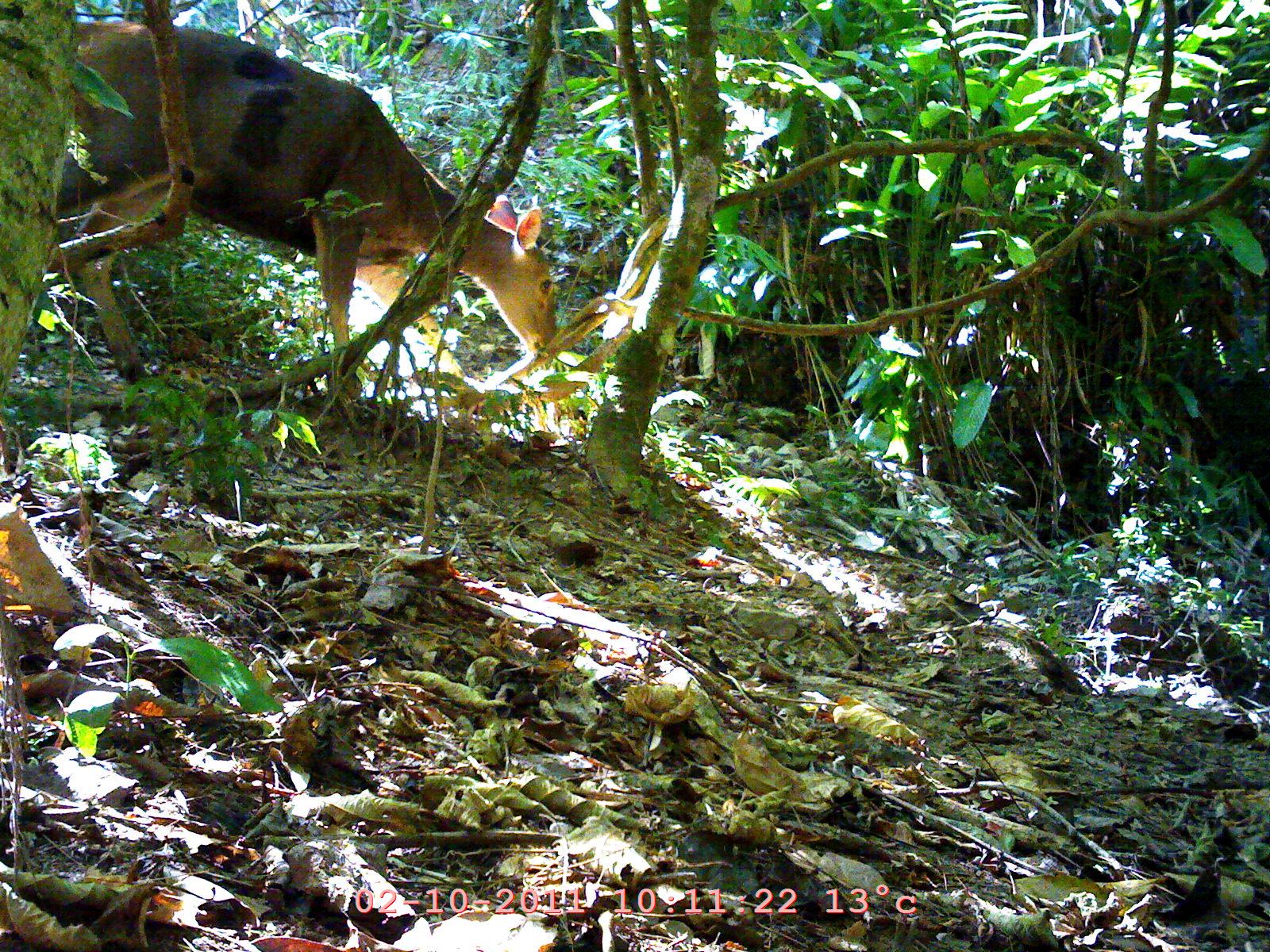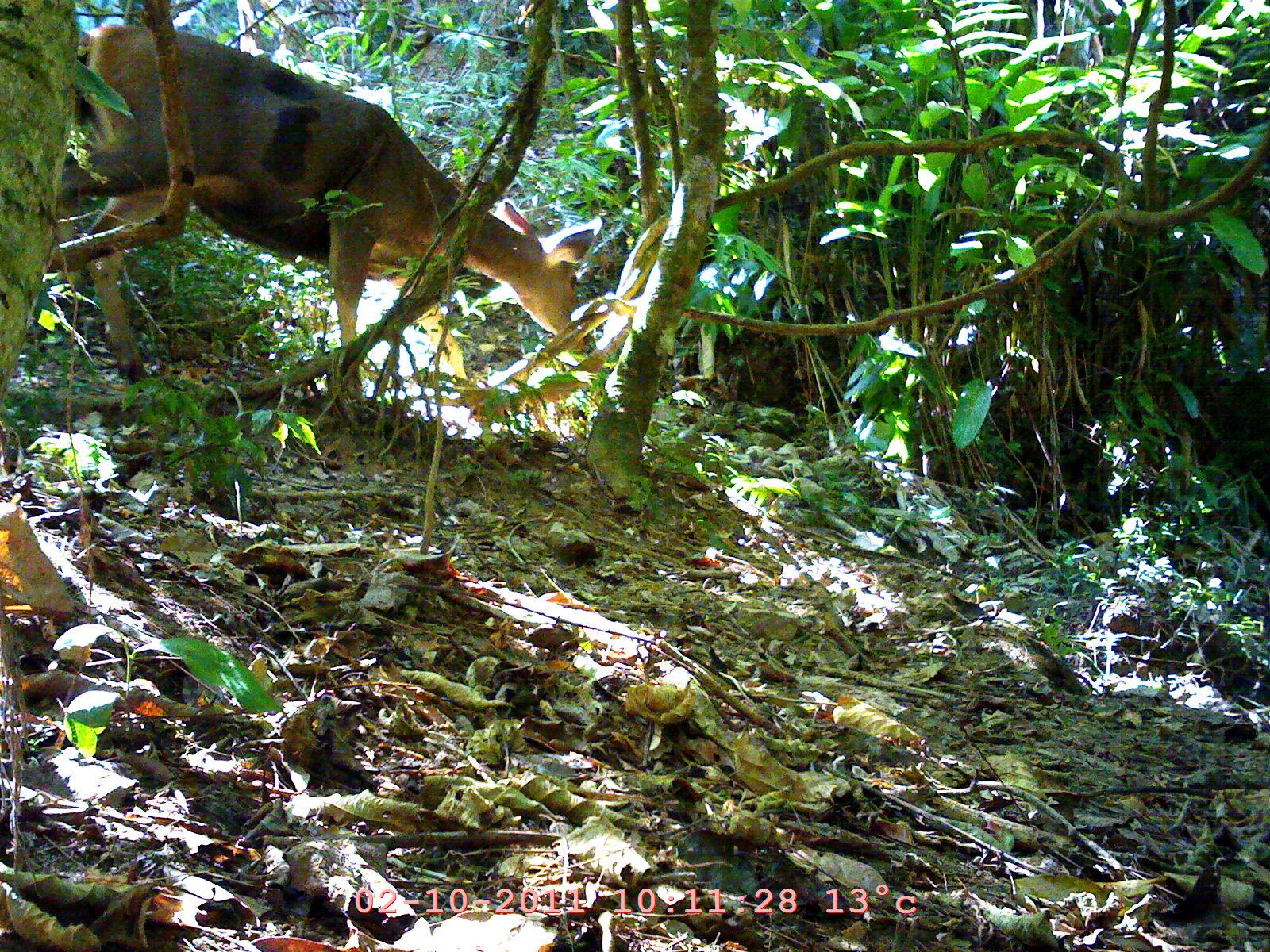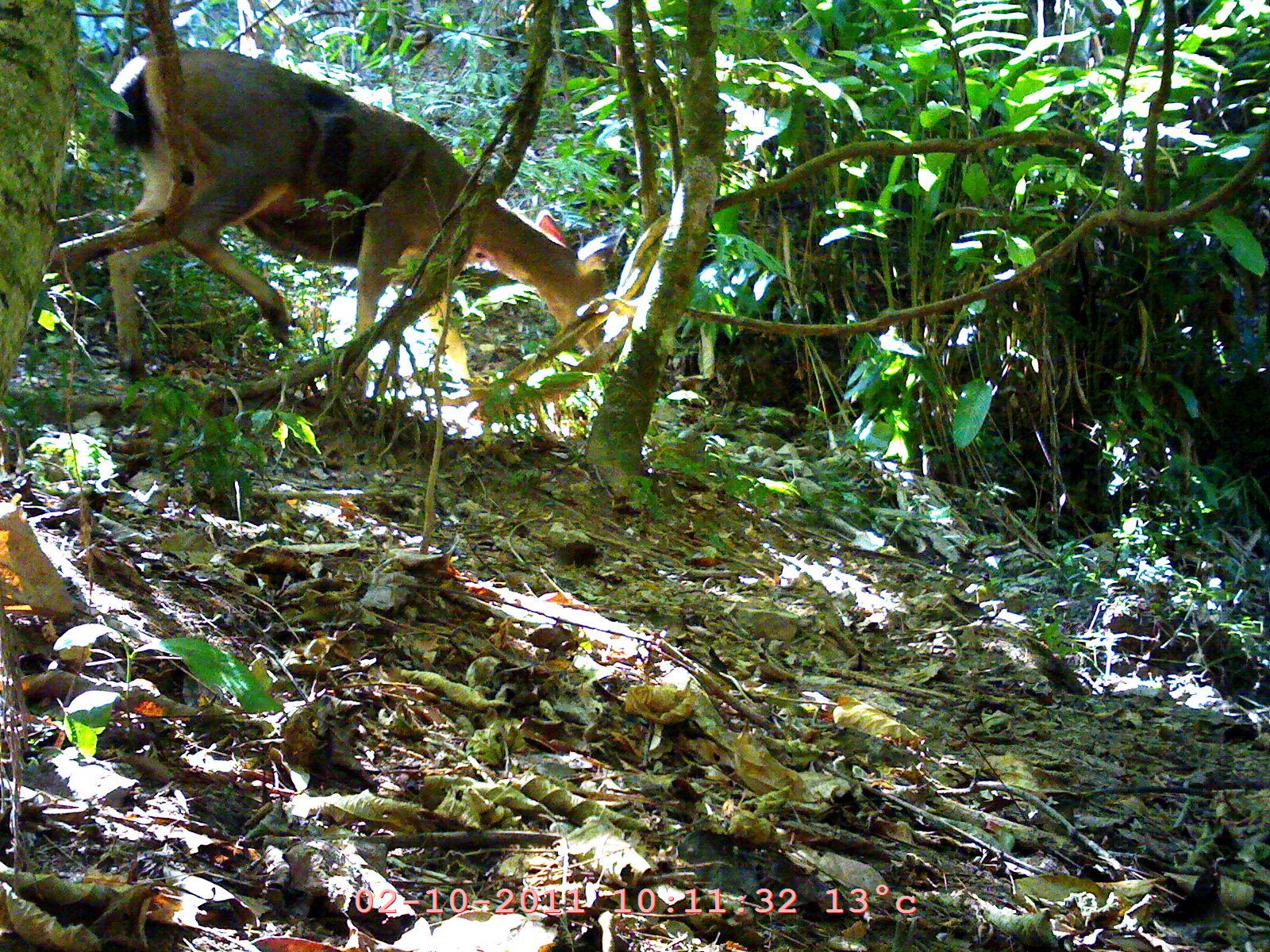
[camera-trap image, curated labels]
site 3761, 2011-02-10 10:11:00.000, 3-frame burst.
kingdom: Animalia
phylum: Chordata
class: Mammalia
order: Artiodactyla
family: Cervidae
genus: Rusa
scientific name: Rusa unicolor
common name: sambar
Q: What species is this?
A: Rusa unicolor (sambar).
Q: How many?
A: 1.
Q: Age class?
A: Adult.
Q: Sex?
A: Female.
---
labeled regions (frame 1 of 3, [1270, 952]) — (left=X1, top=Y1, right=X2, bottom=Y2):
rusa unicolor: (left=57, top=16, right=560, bottom=402)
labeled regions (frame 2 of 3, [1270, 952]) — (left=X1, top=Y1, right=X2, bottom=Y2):
rusa unicolor: (left=57, top=17, right=600, bottom=399)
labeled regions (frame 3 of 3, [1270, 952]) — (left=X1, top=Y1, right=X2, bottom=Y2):
rusa unicolor: (left=103, top=42, right=628, bottom=385)